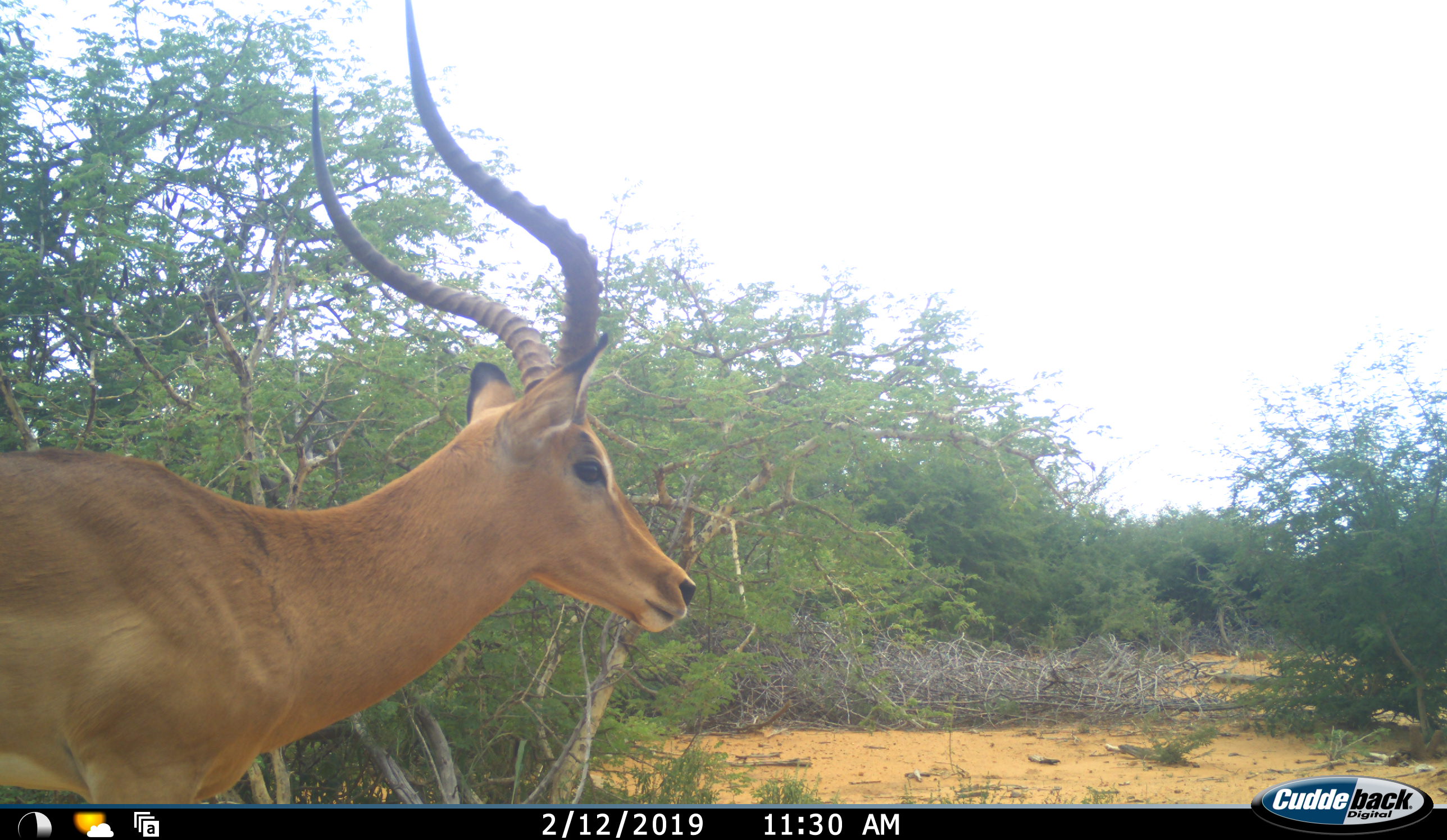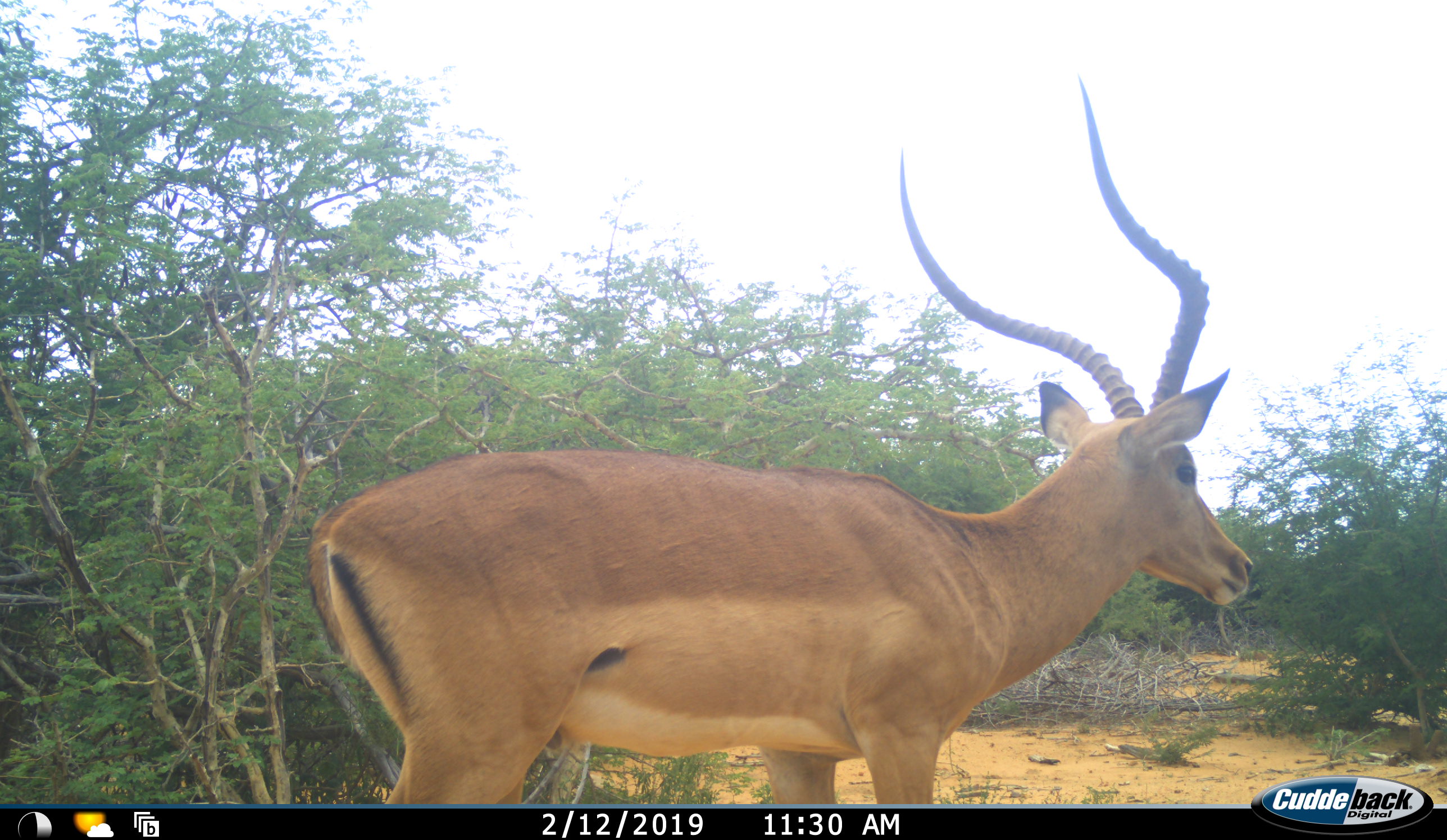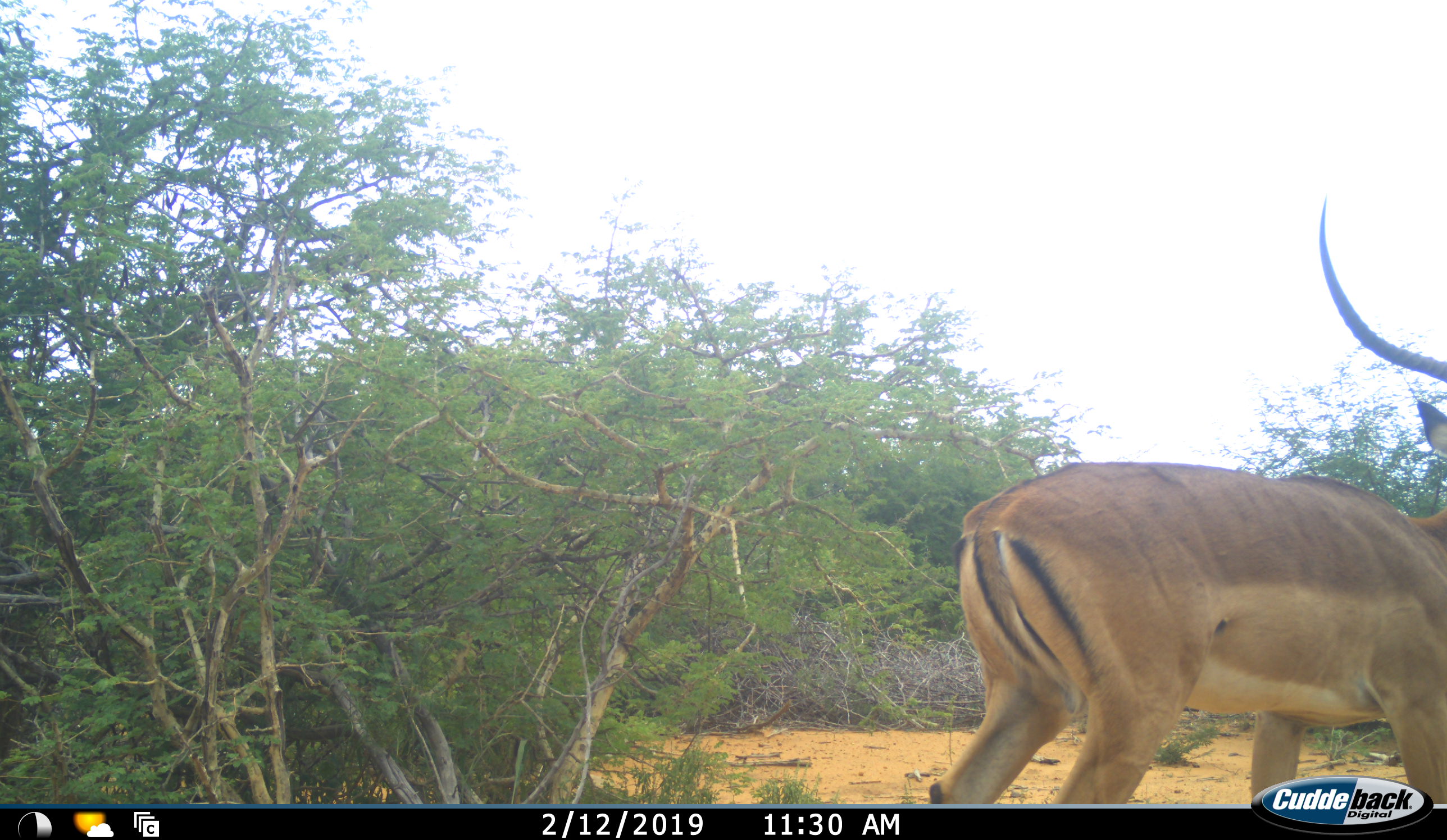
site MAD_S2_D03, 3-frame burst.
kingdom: Animalia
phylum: Chordata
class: Mammalia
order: Artiodactyla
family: Bovidae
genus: Aepyceros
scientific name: Aepyceros melampus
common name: impala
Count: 1.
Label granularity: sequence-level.